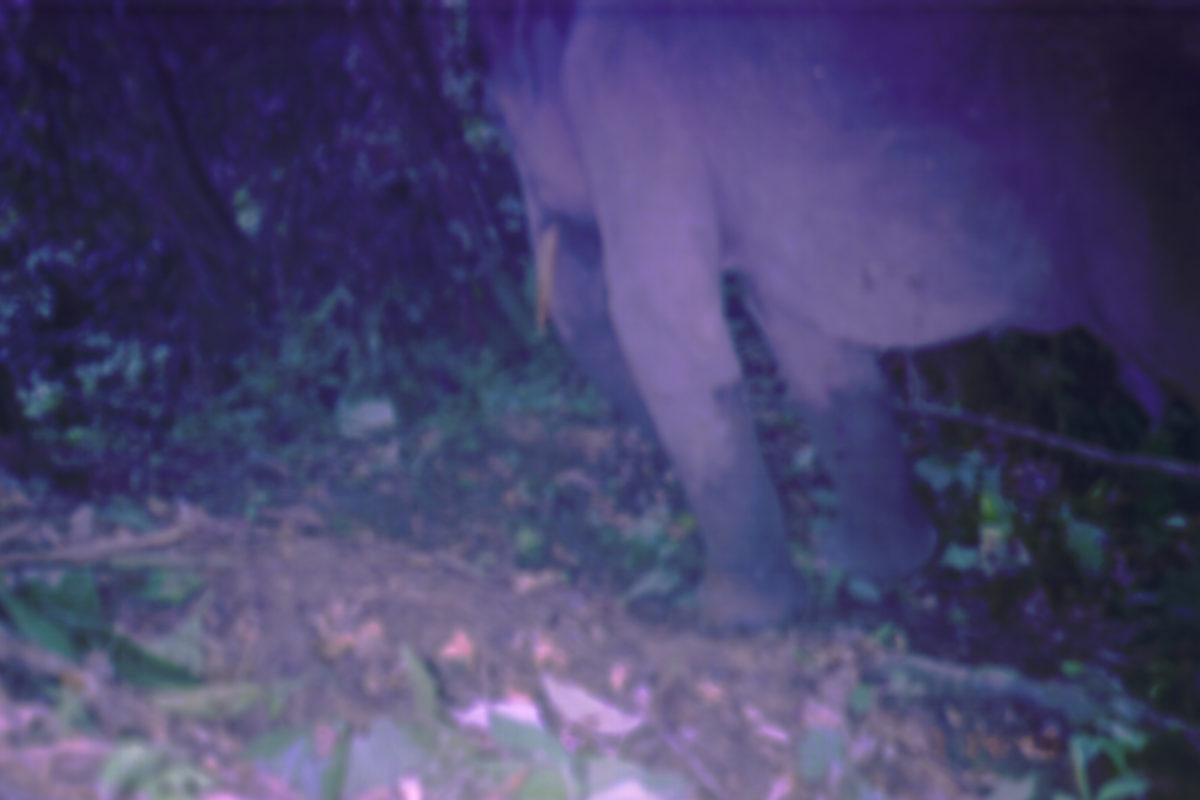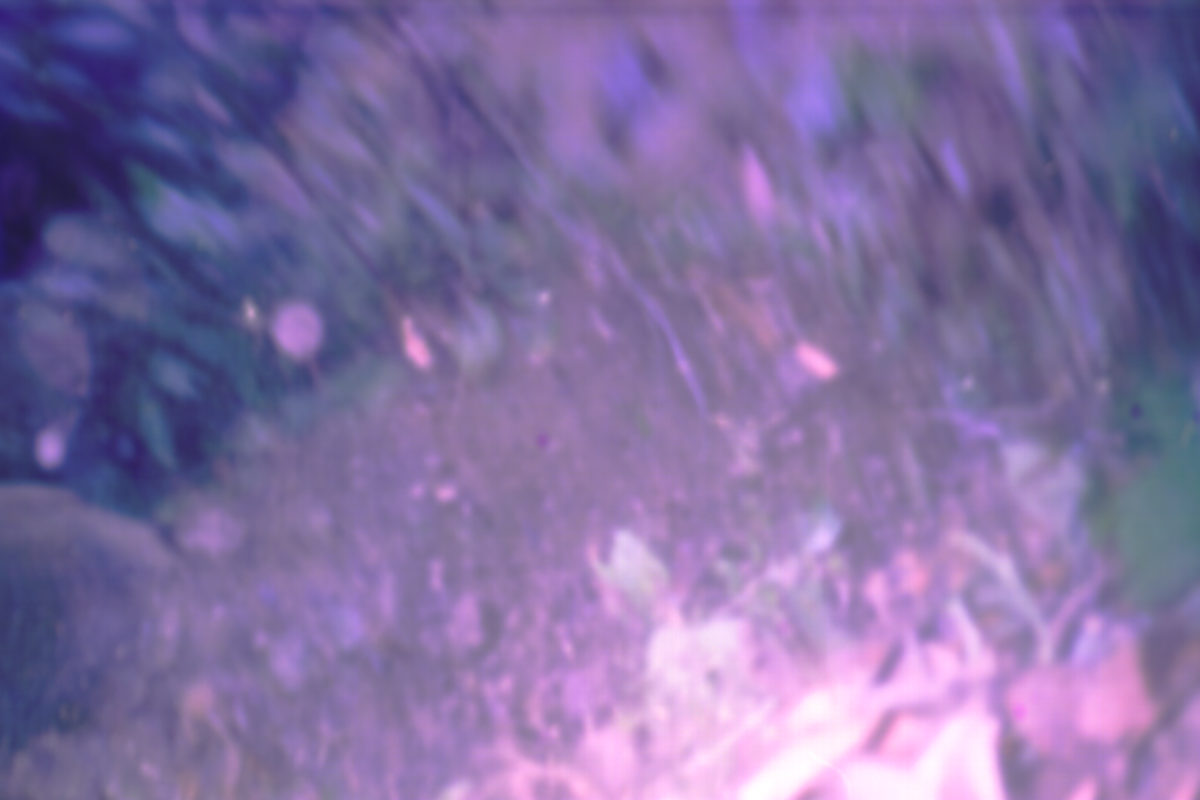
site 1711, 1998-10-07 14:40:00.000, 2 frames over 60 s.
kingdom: Animalia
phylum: Chordata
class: Mammalia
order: Proboscidea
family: Elephantidae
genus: Elephas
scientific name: Elephas maximus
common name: asian elephant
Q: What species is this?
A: Elephas maximus (asian elephant).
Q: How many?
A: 1.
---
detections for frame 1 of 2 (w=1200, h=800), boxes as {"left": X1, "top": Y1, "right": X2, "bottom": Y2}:
elephas maximus: {"left": 474, "top": 1, "right": 1199, "bottom": 636}